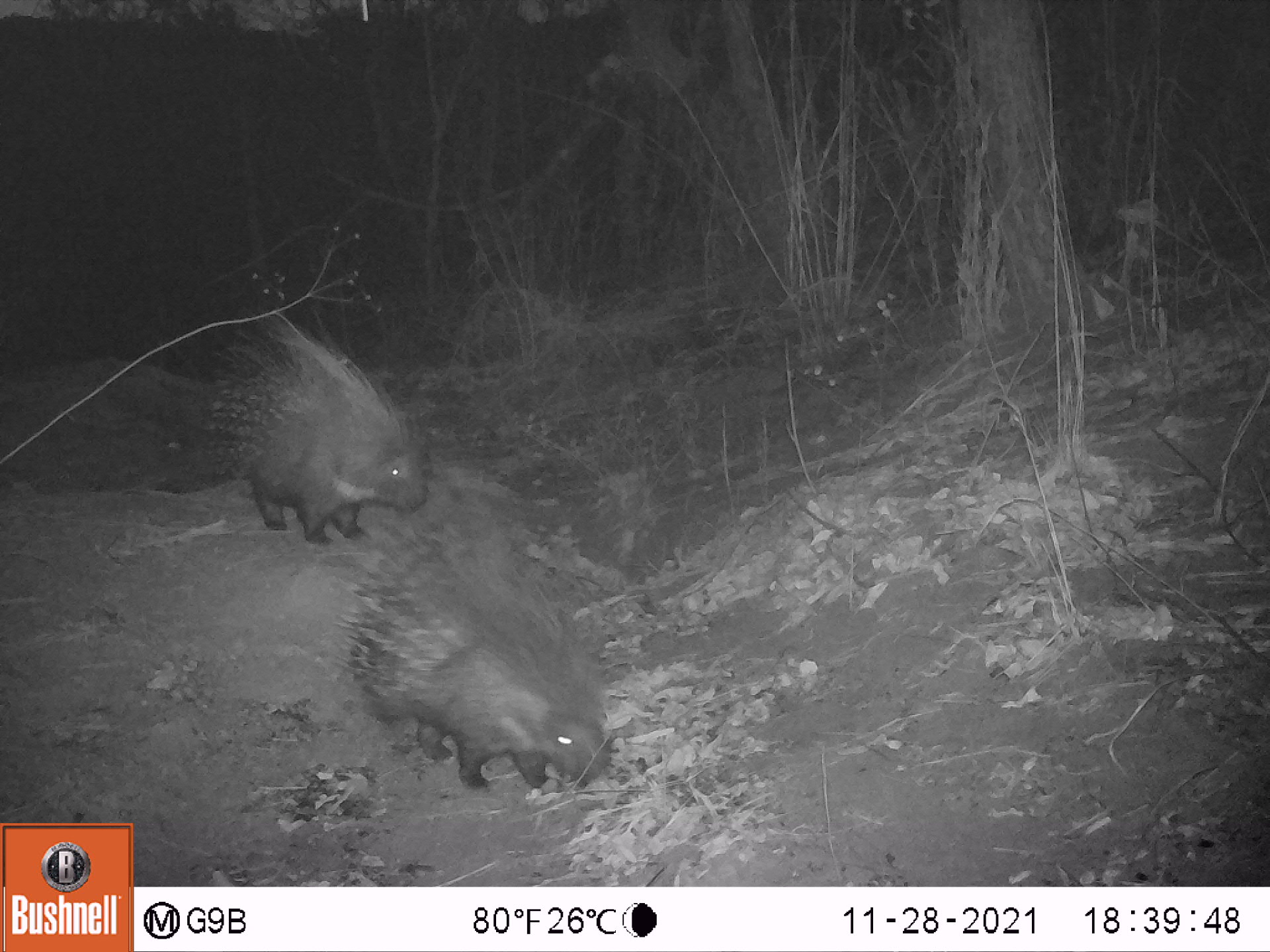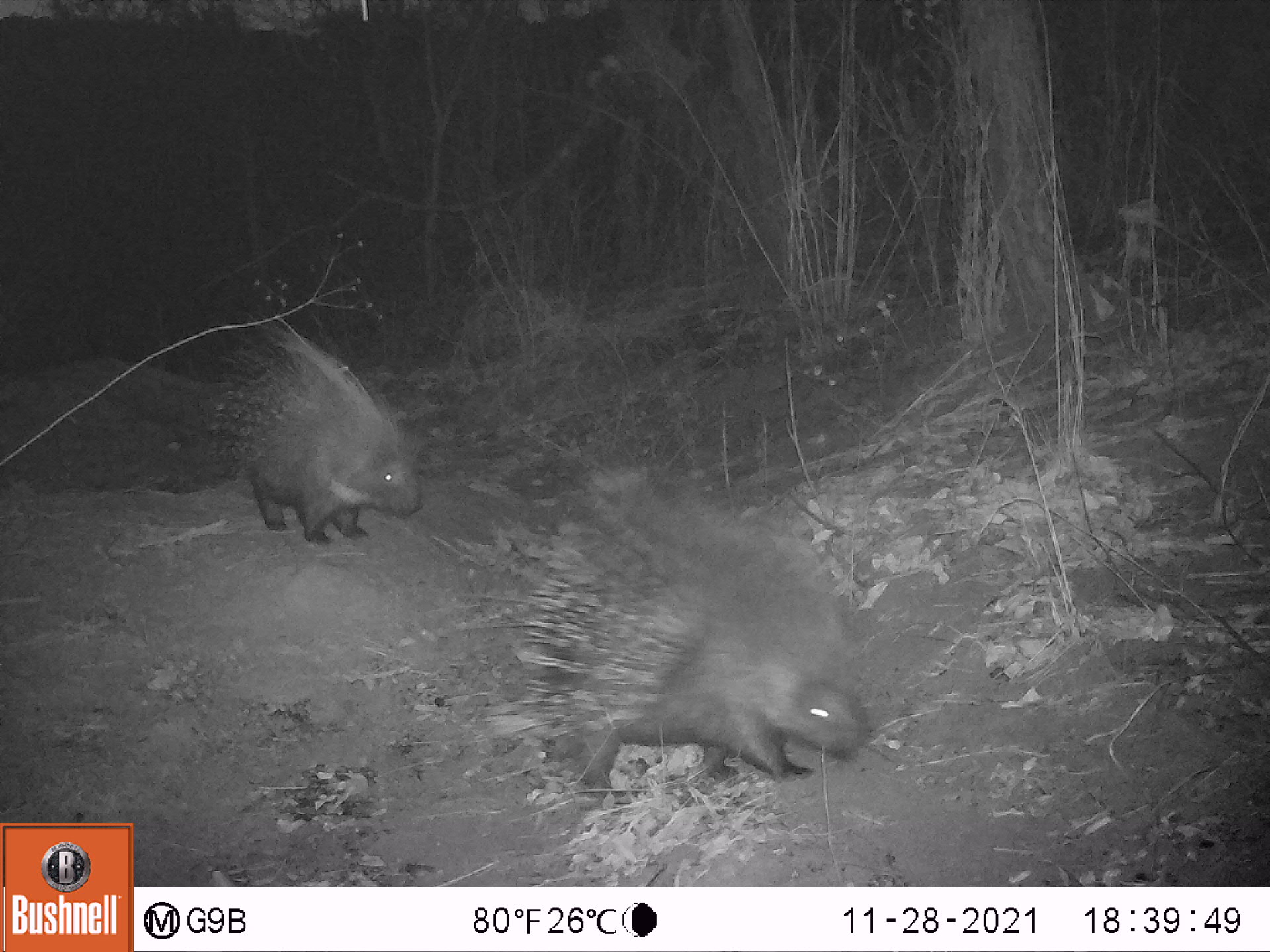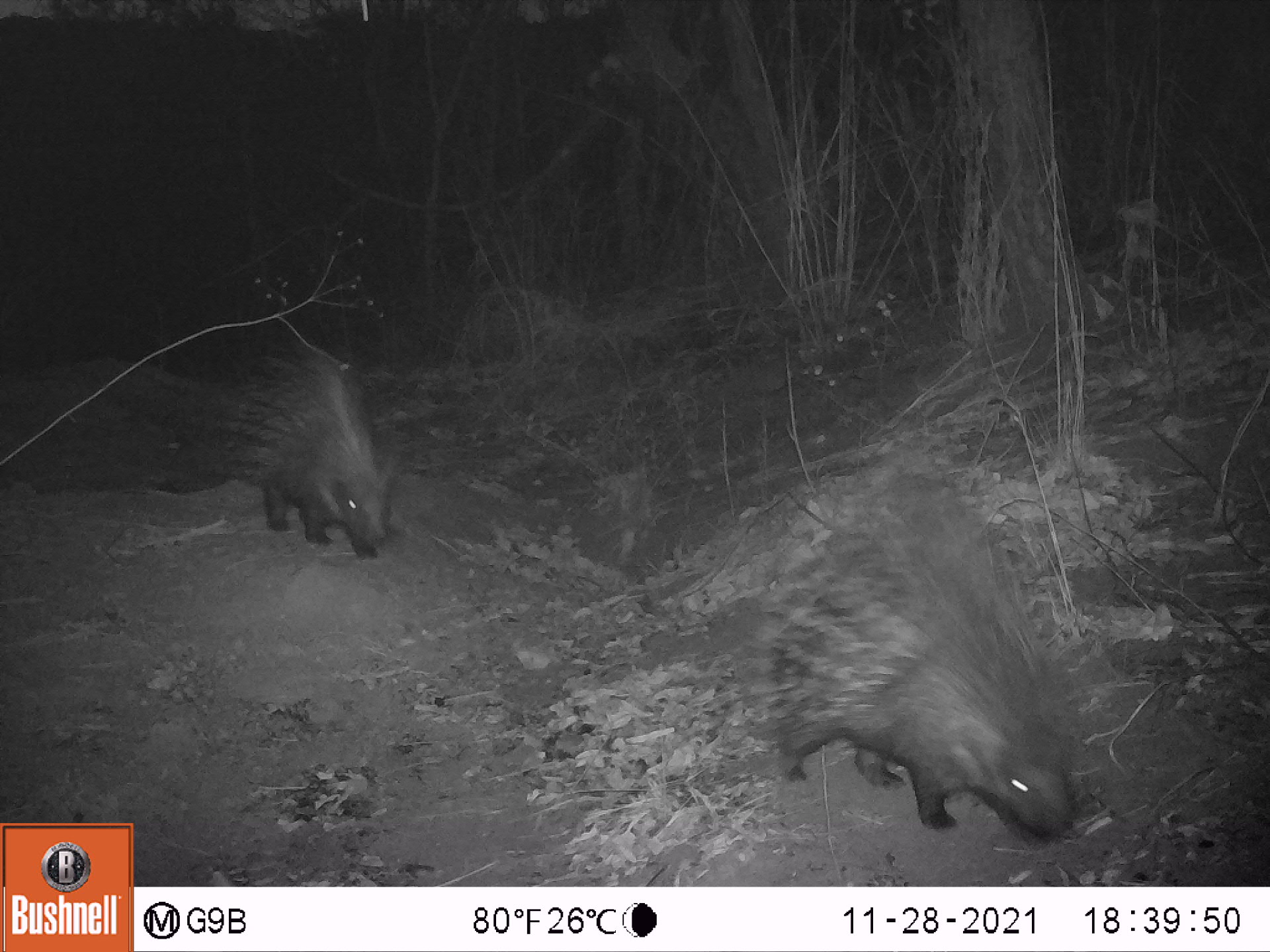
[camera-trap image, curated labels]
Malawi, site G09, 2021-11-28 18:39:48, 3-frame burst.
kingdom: Animalia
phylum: Chordata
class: Mammalia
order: Rodentia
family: Hystricidae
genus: Hystrix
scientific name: Hystrix africaeaustralis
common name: cape porcupine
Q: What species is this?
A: Cape porcupine (Hystrix africaeaustralis).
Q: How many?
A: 2.